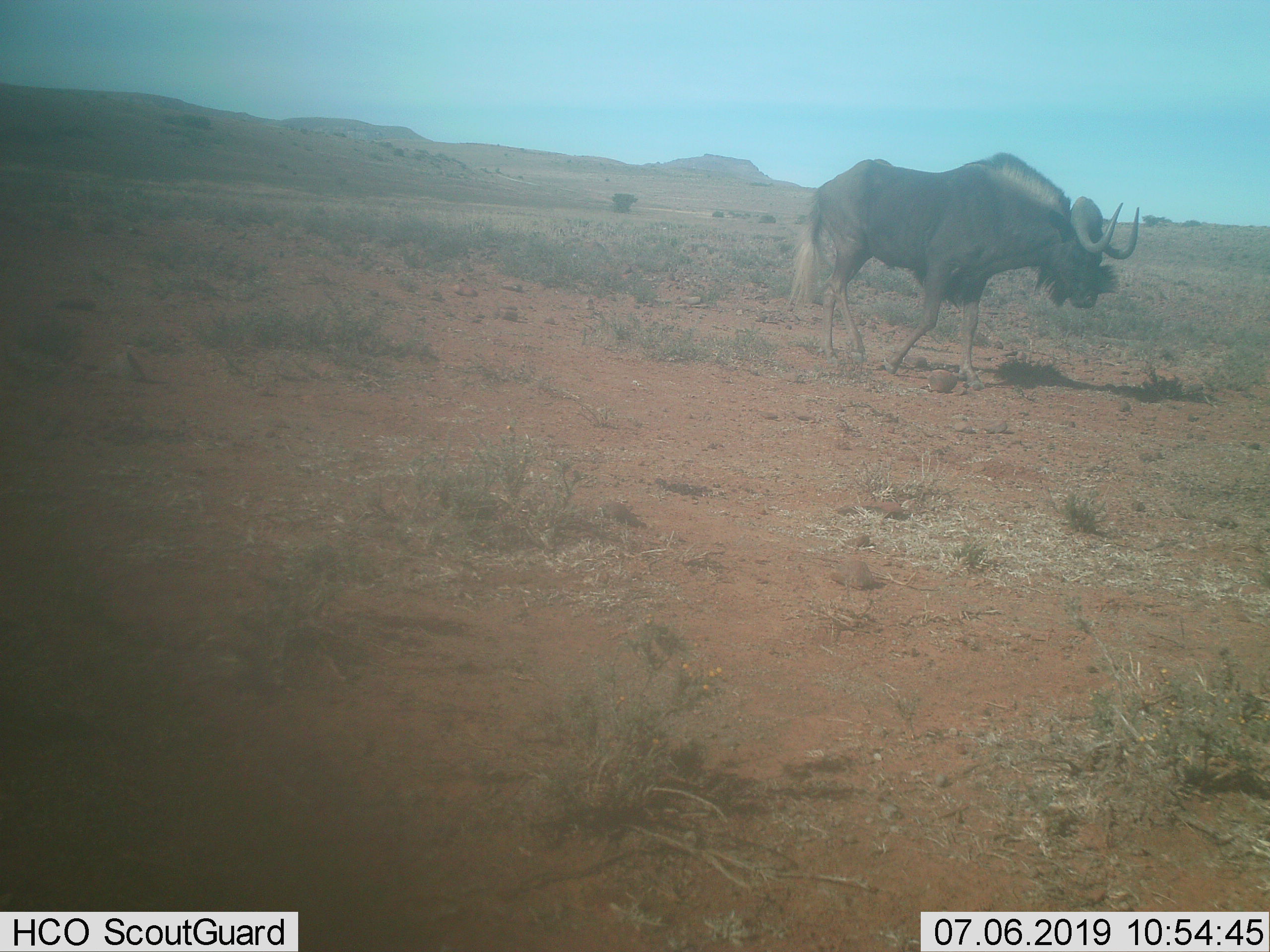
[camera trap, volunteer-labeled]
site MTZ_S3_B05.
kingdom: Animalia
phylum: Chordata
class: Mammalia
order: Artiodactyla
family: Bovidae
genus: Connochaetes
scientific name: Connochaetes gnou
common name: black wildebeest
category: wildebeestblack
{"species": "wildebeestblack (black wildebeest) (Connochaetes gnou)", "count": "1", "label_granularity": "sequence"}